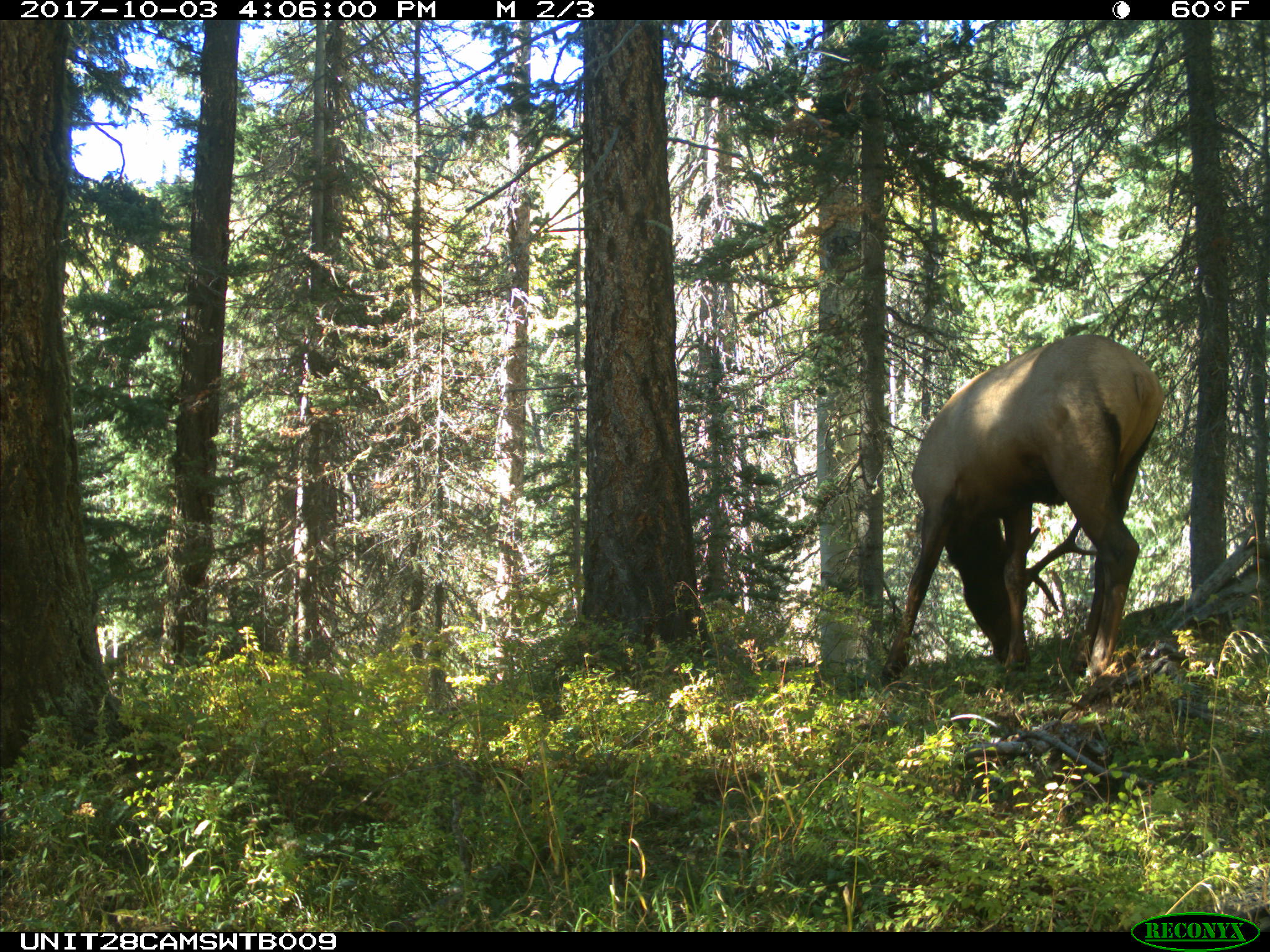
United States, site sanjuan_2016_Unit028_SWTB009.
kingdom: Animalia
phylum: Chordata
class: Mammalia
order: Artiodactyla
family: Cervidae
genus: Cervus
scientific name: Cervus elaphus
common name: red deer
Cervus elaphus (red deer).